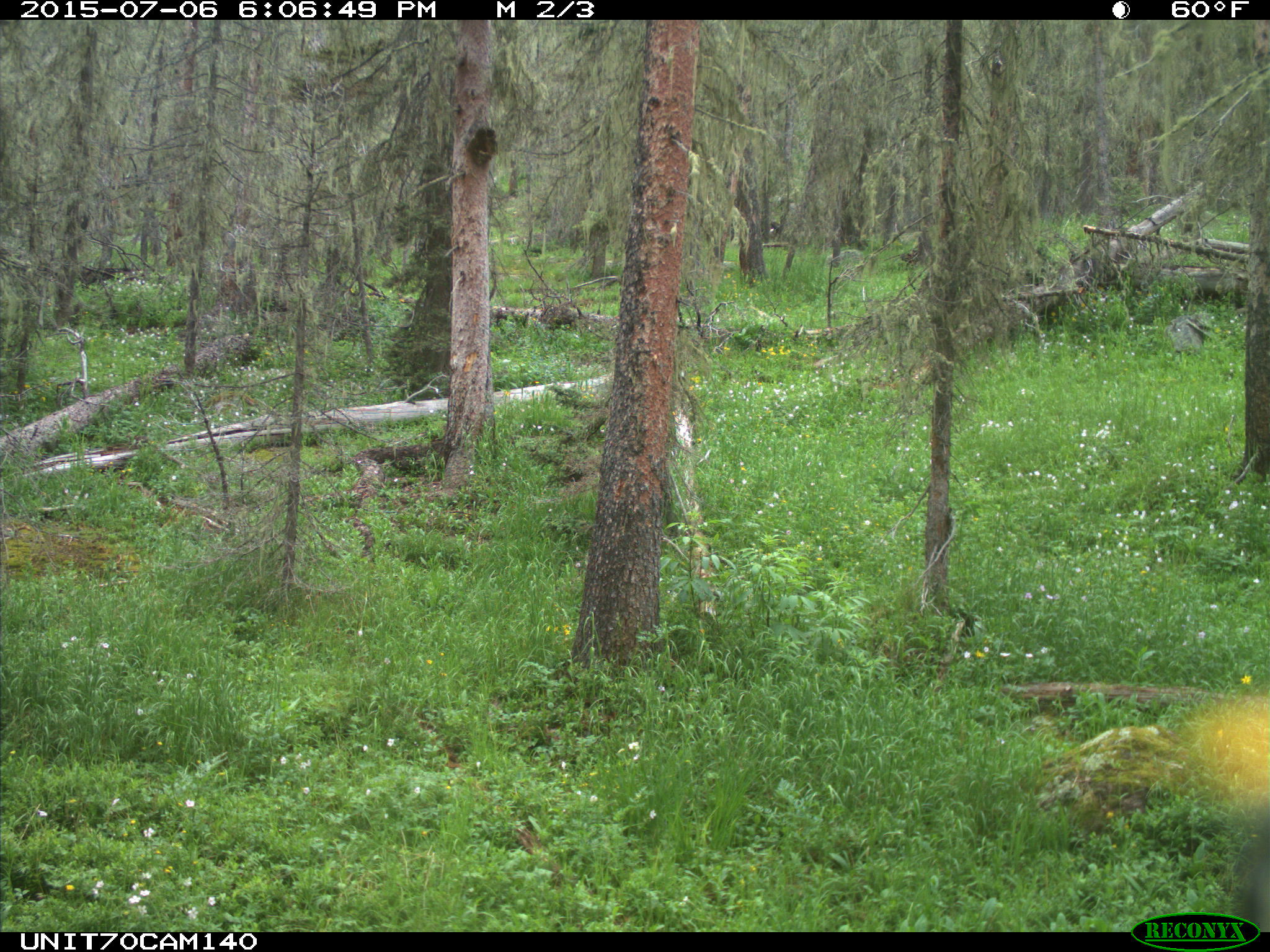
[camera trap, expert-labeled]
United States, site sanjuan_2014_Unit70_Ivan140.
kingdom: Animalia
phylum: Chordata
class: Aves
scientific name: Aves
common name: birds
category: unidentified bird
Unidentified bird (birds) (Aves).